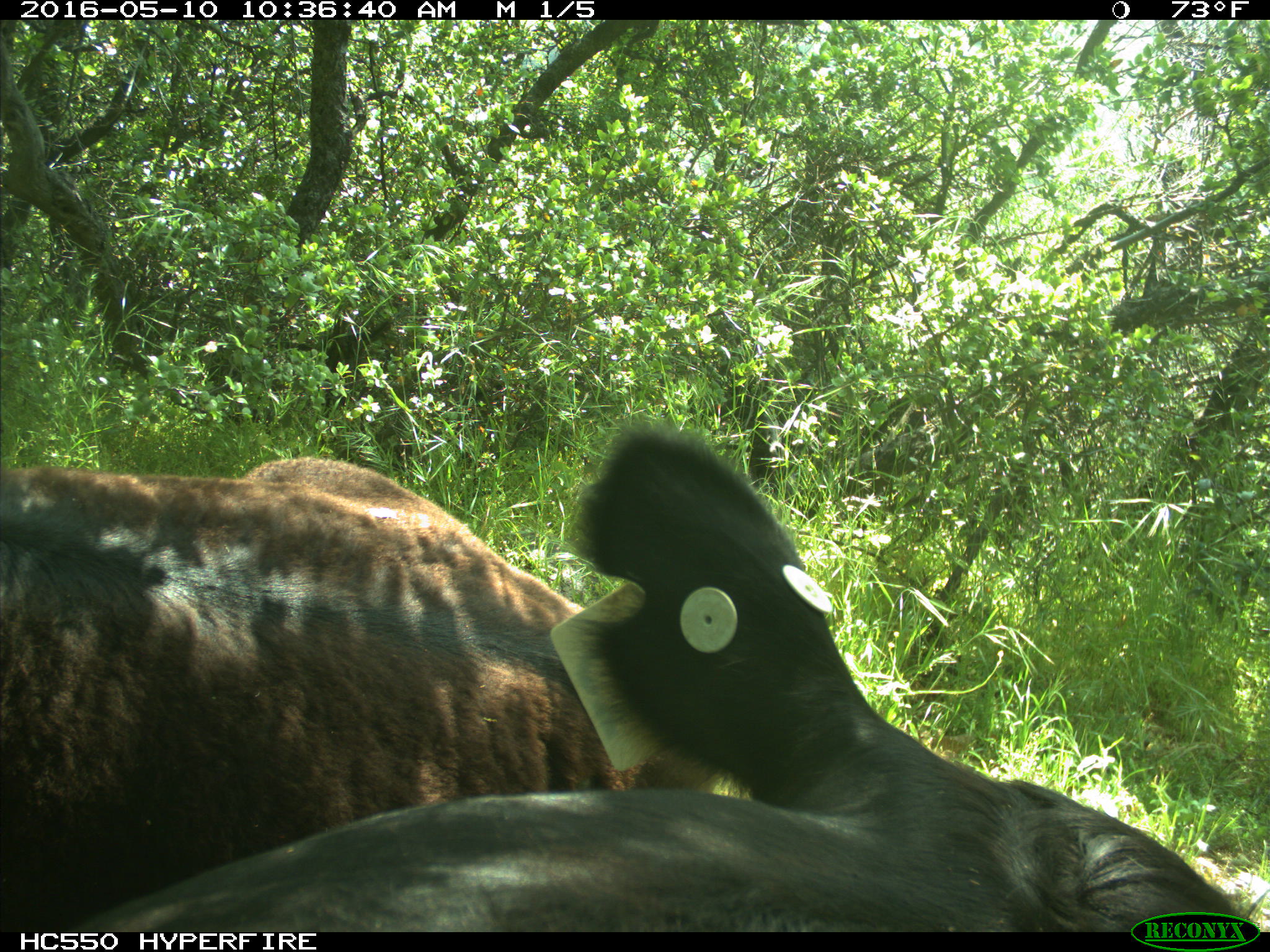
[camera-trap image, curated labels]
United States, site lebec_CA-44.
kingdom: Animalia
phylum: Chordata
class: Mammalia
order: Artiodactyla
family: Bovidae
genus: Bos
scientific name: Bos taurus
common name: domestic cow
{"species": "Bos taurus (domestic cow)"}